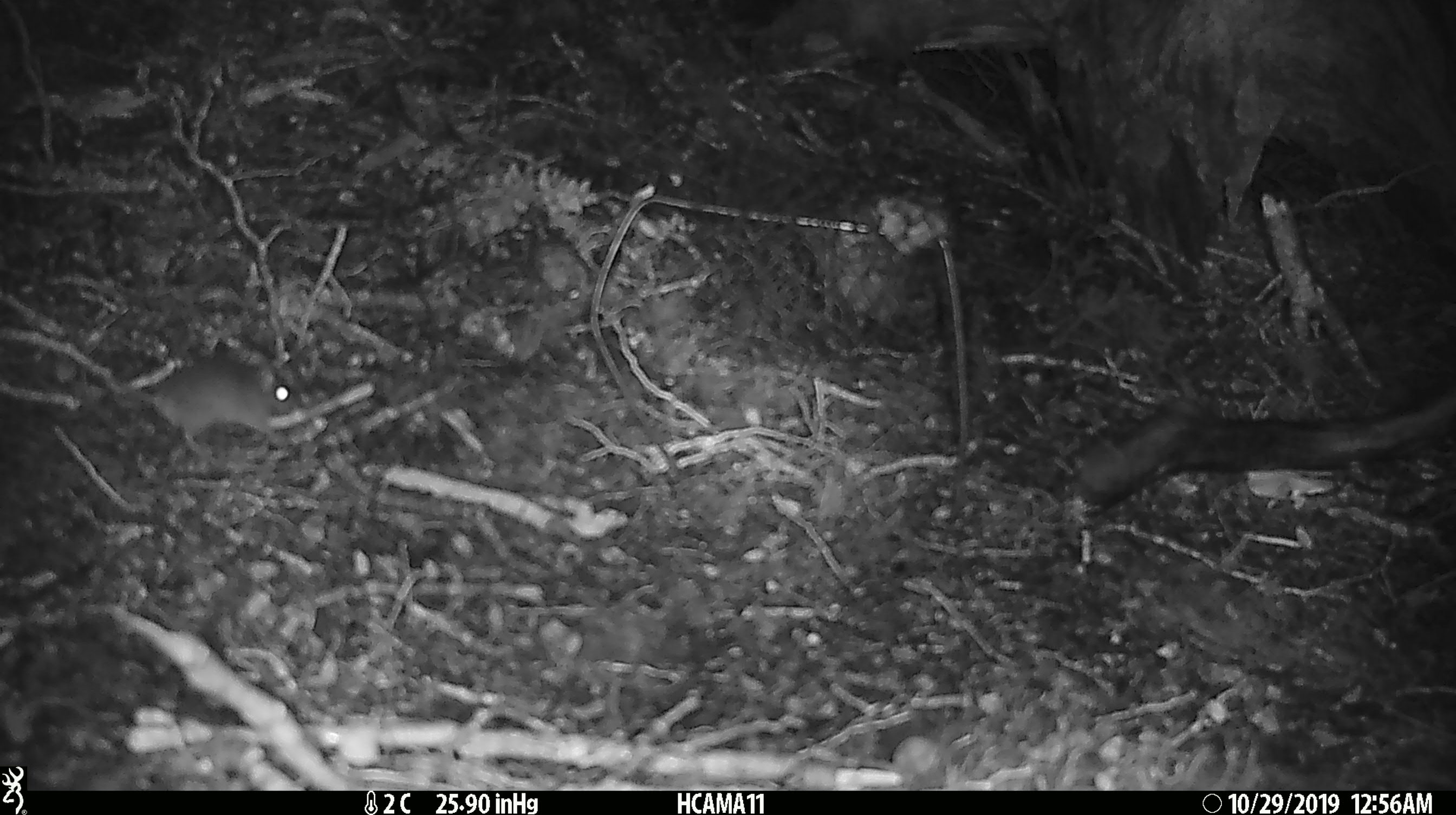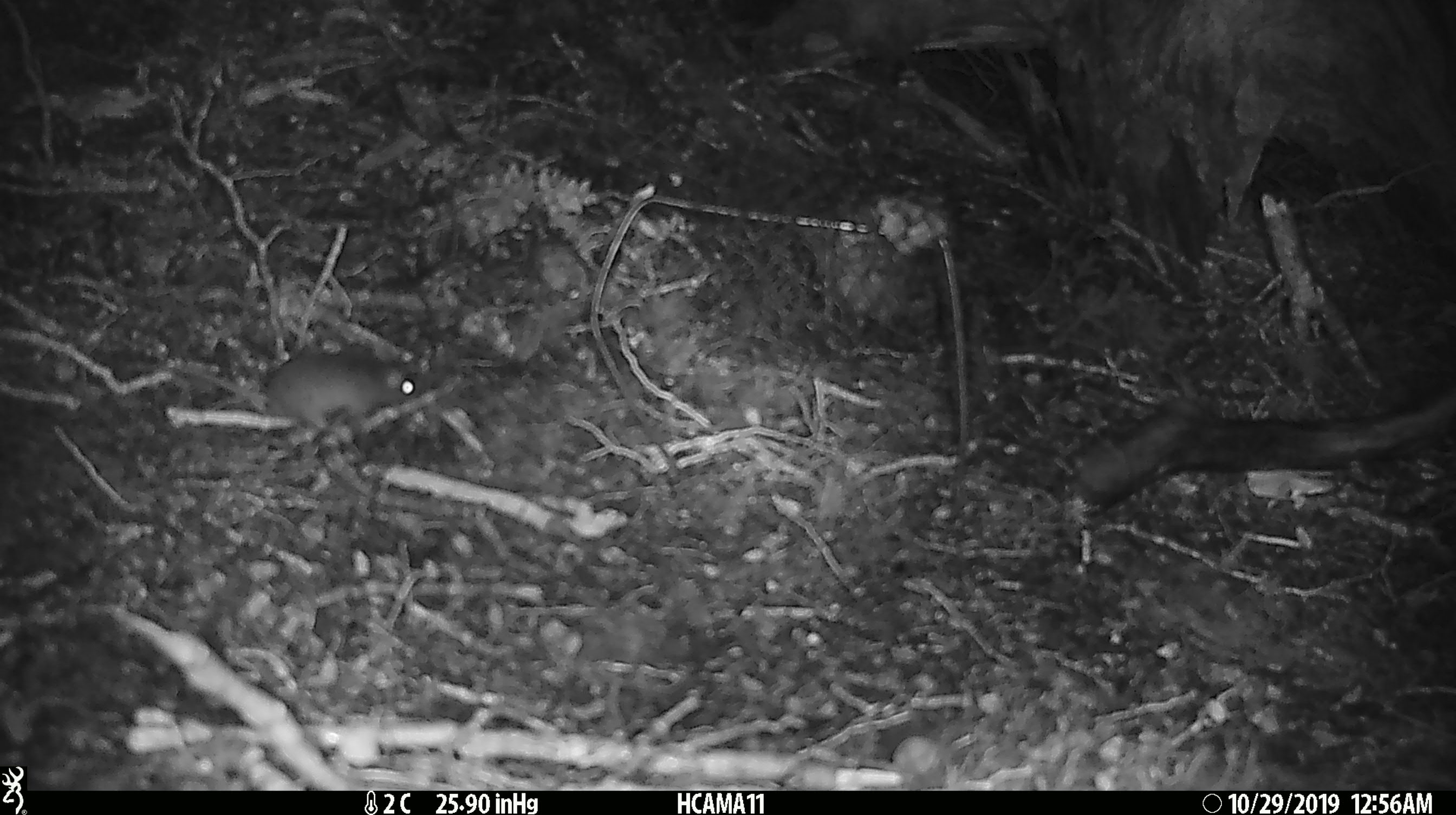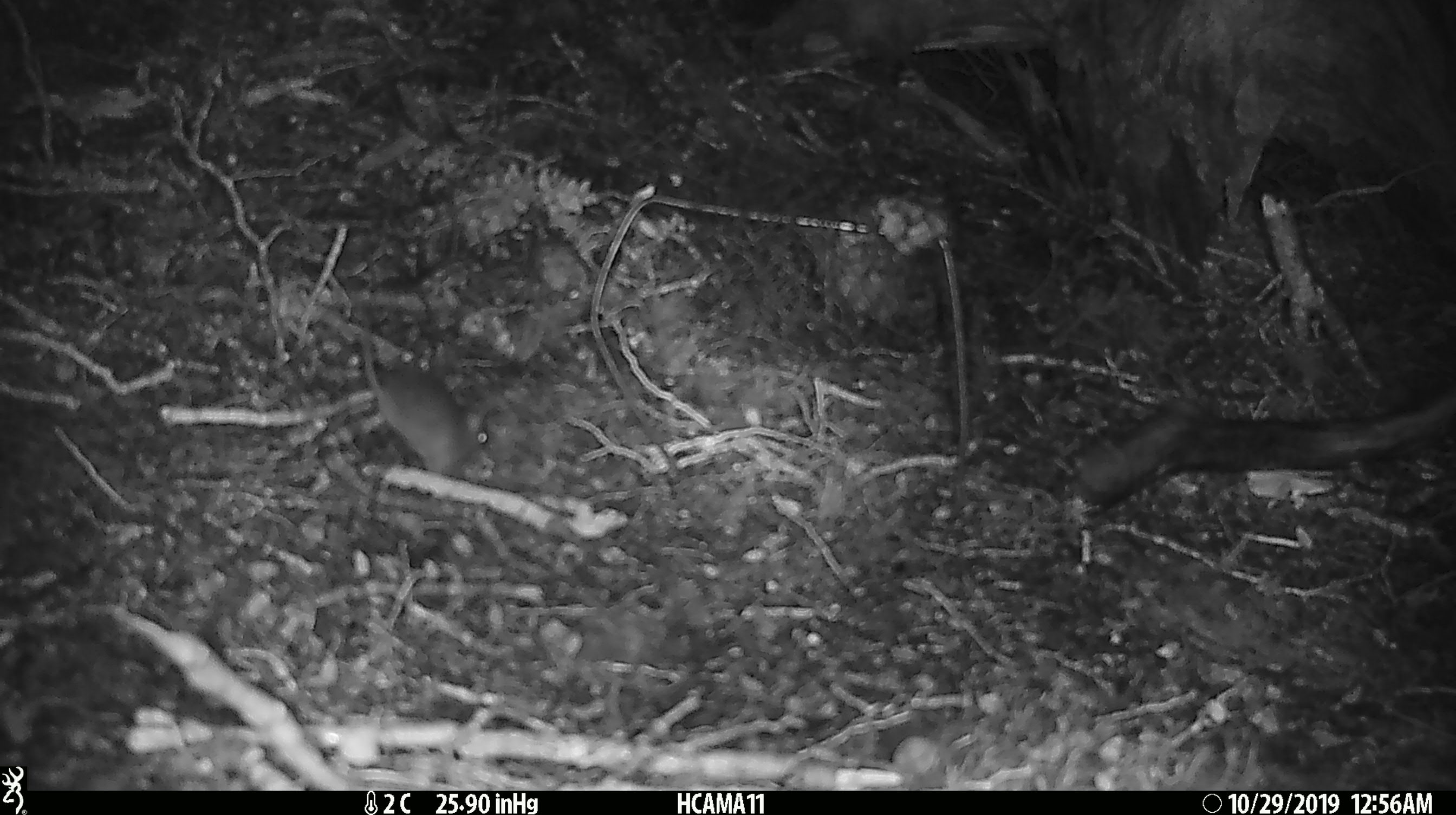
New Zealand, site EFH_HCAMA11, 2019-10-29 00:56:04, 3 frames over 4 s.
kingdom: Animalia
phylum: Chordata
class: Mammalia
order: Rodentia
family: Muridae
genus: Mus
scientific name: Mus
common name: mouse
Mouse (Mus).